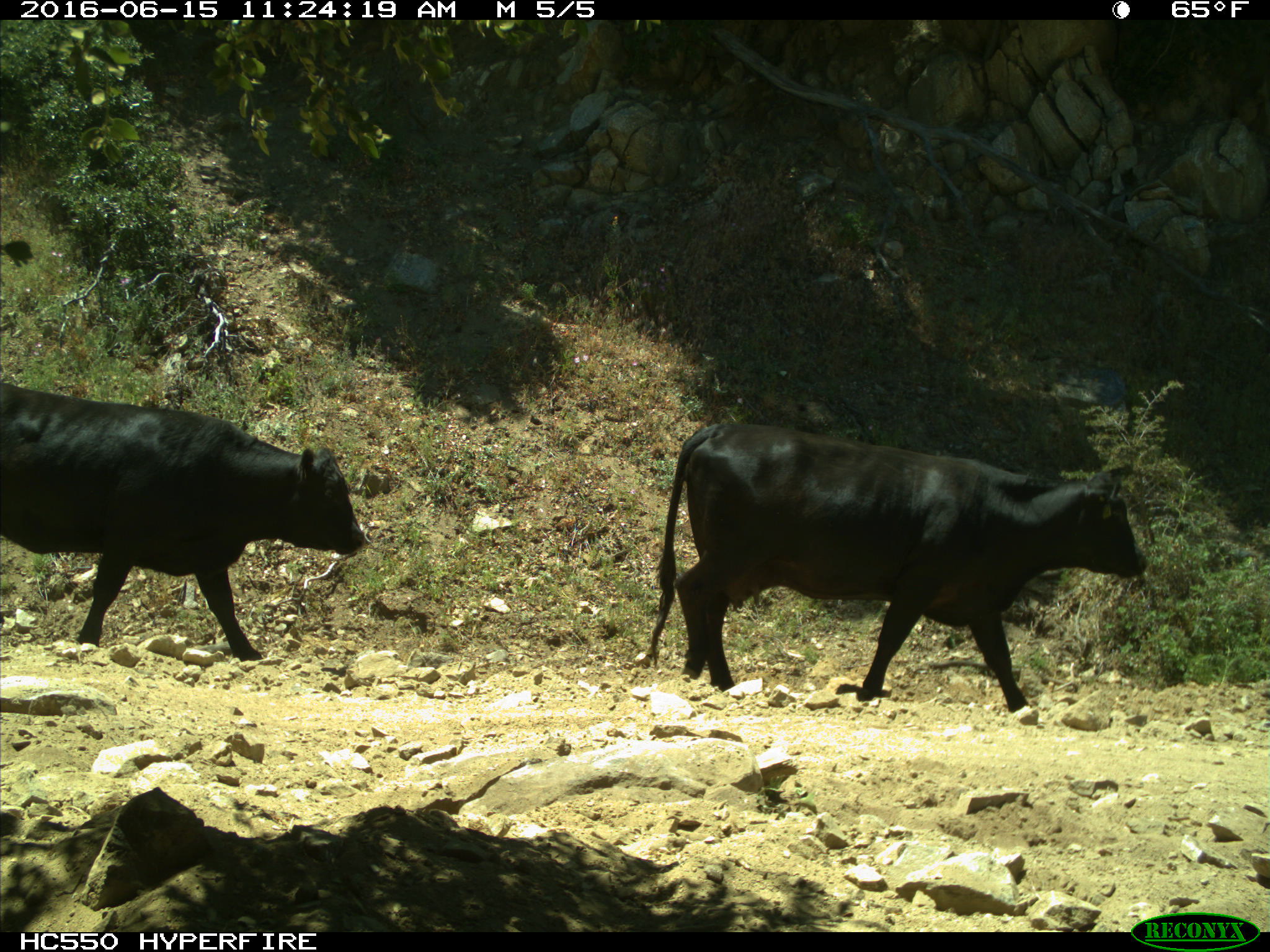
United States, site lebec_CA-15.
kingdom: Animalia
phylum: Chordata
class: Mammalia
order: Artiodactyla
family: Bovidae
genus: Bos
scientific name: Bos taurus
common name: domestic cow